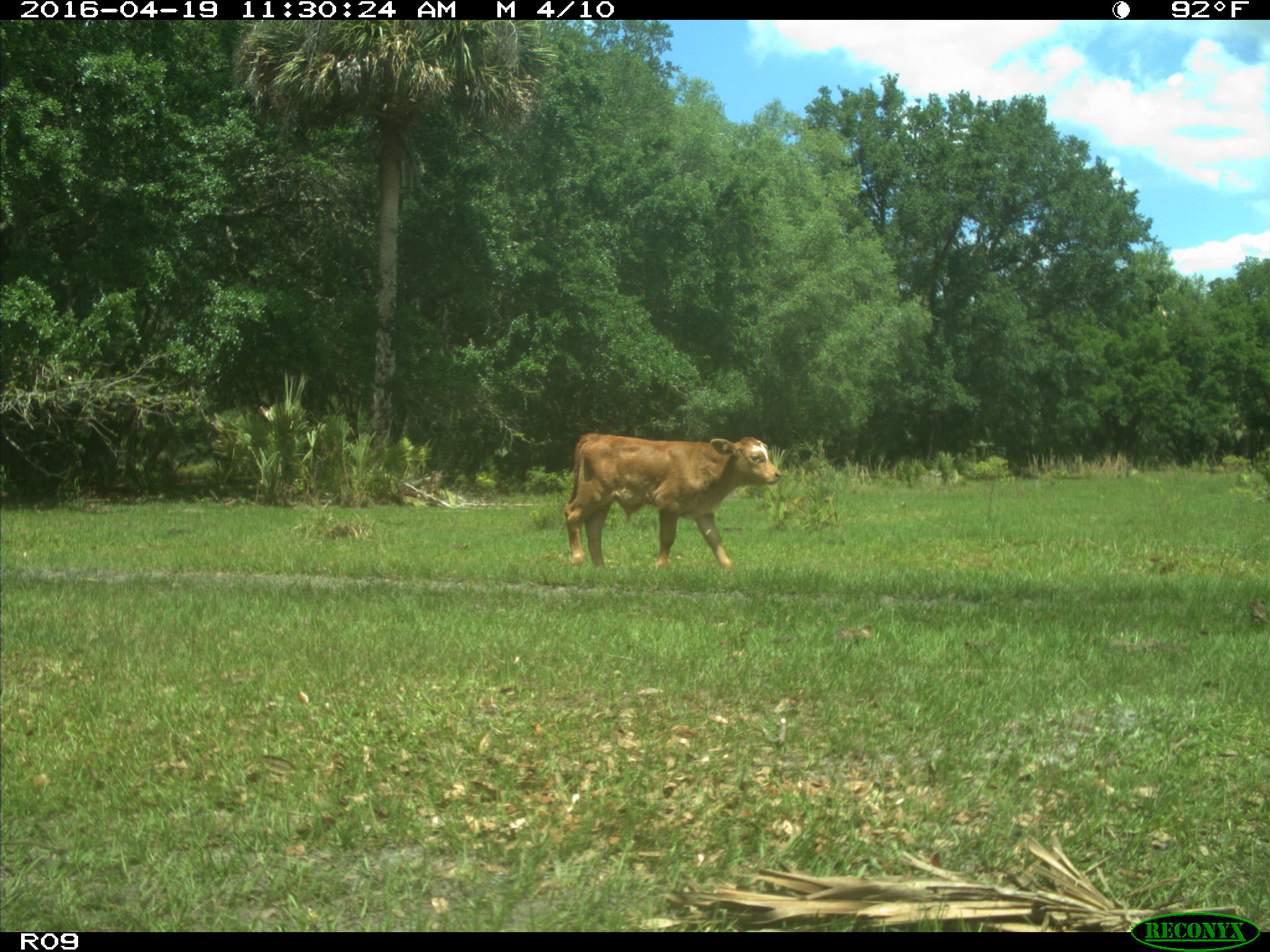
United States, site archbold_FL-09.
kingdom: Animalia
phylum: Chordata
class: Mammalia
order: Artiodactyla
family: Bovidae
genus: Bos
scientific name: Bos taurus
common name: domestic cow